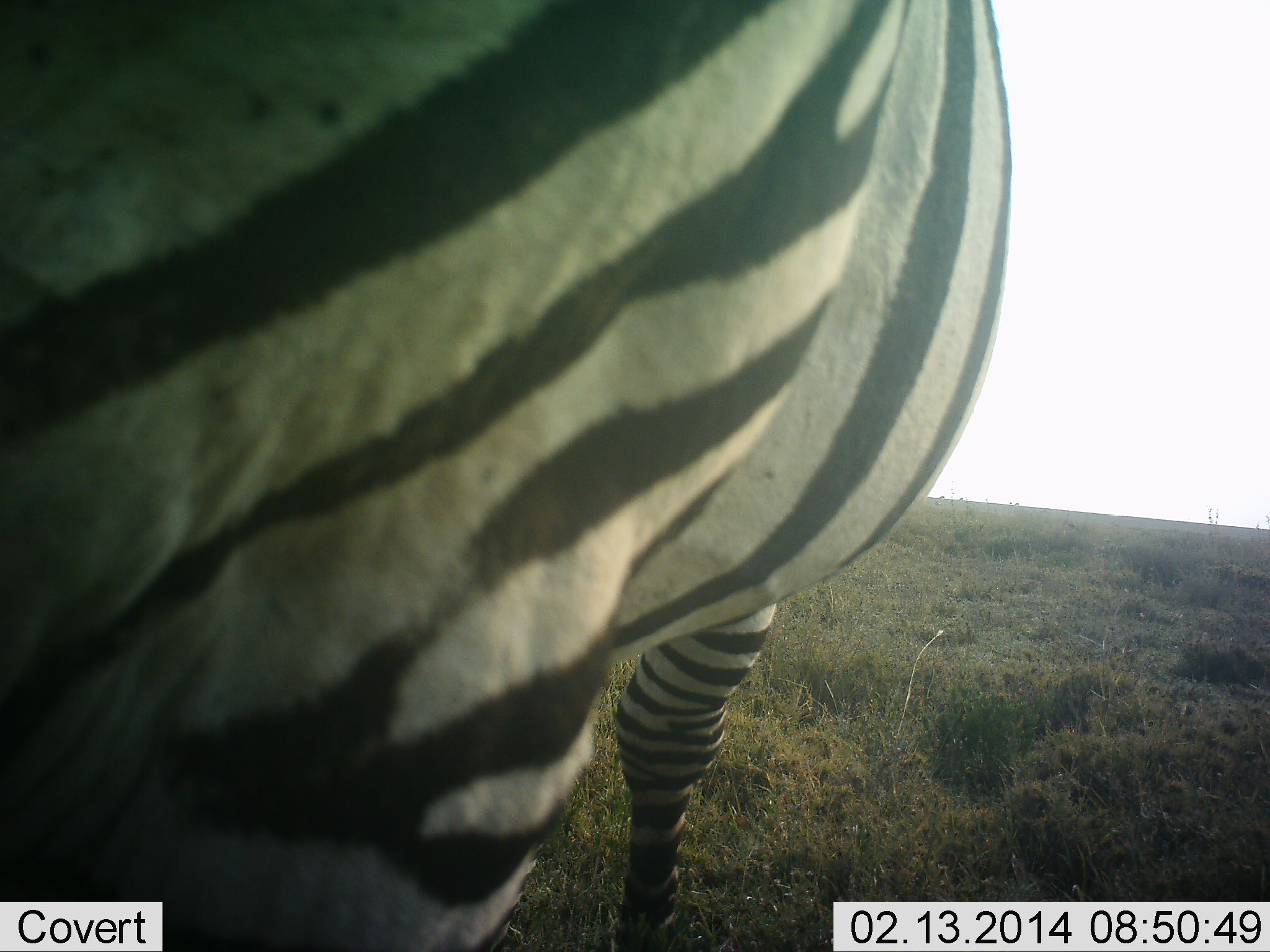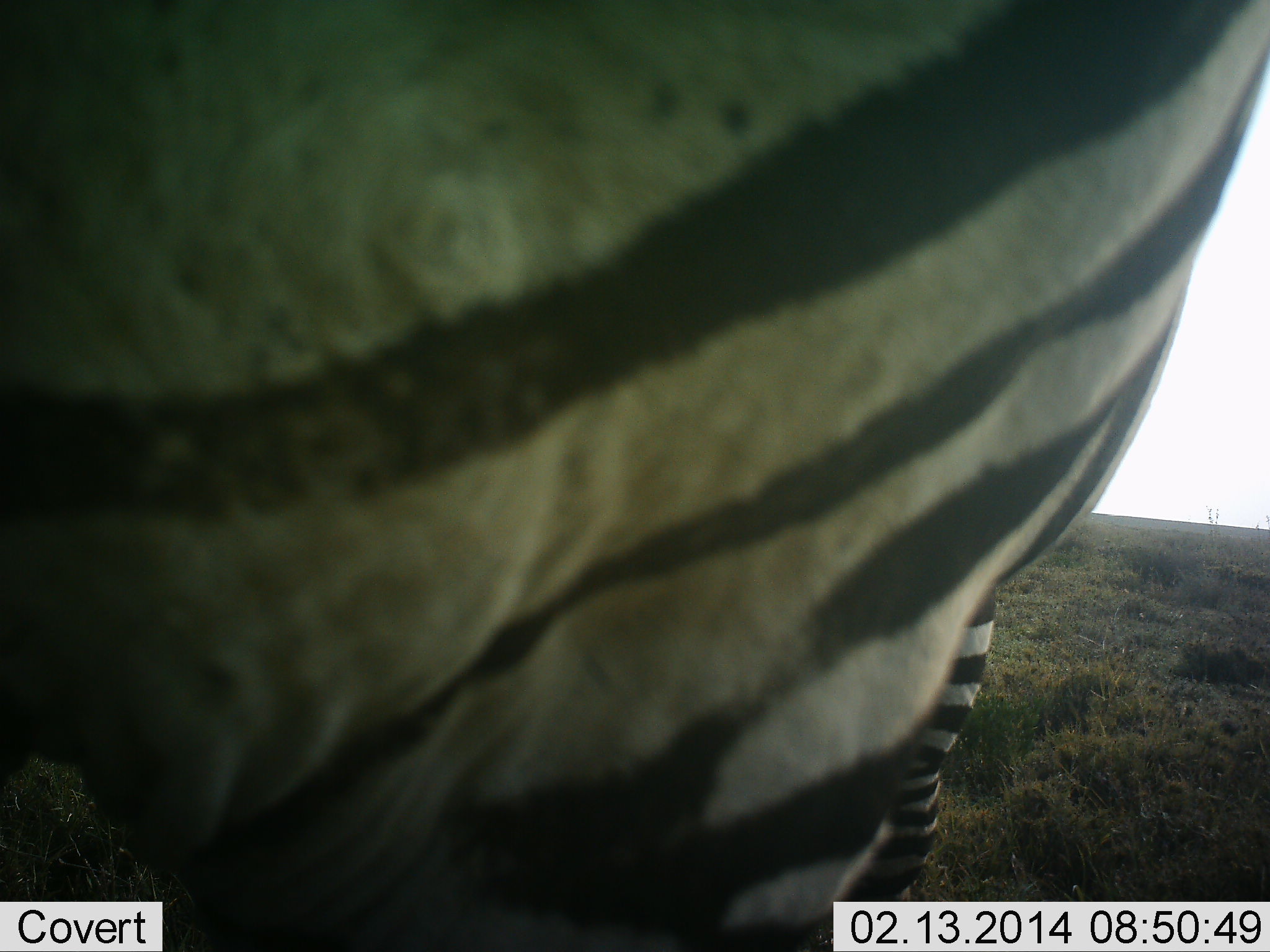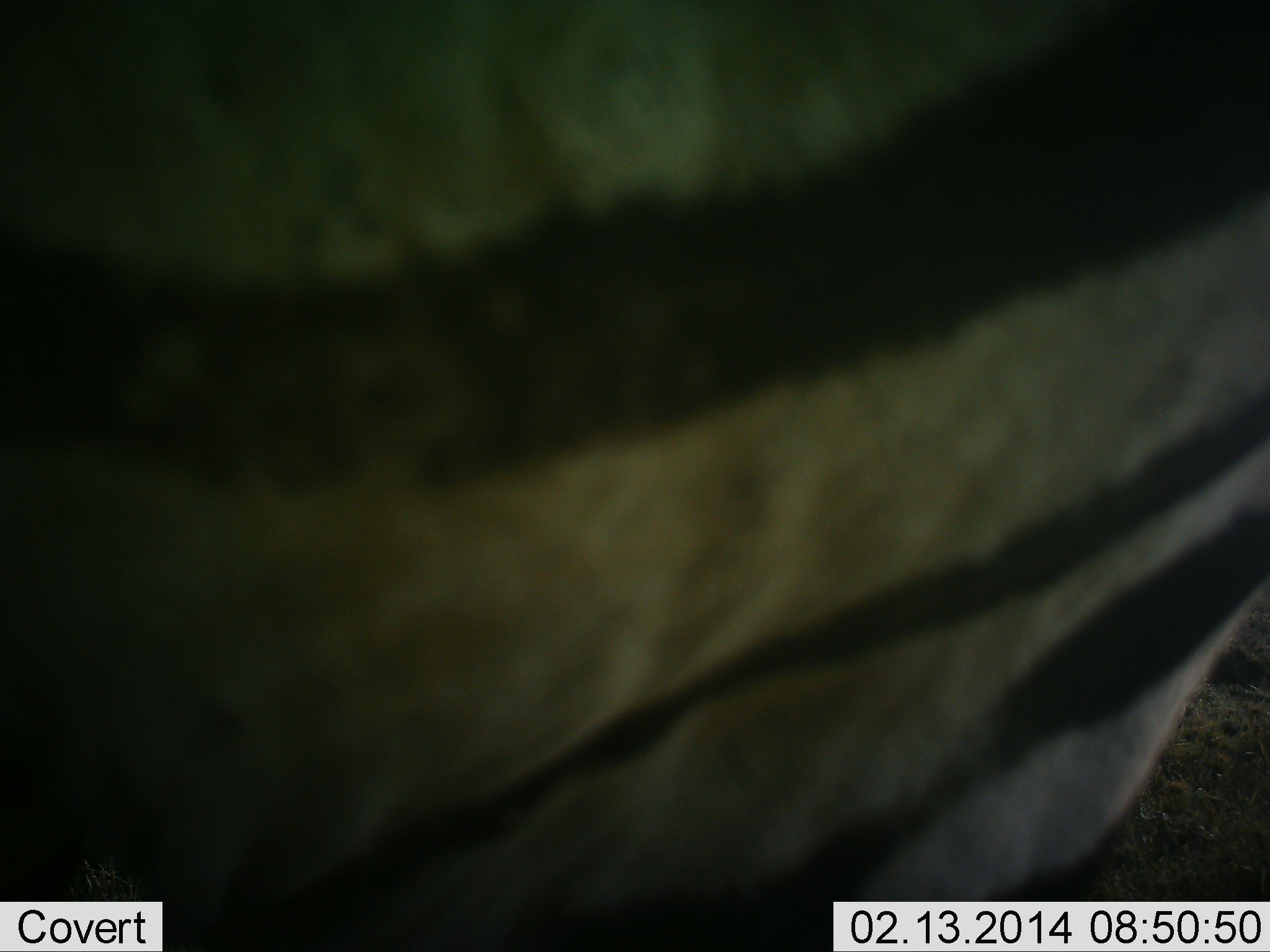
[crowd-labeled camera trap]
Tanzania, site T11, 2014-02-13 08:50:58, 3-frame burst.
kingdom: Animalia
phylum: Chordata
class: Mammalia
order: Perissodactyla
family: Equidae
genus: Equus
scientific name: Equus quagga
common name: plains zebra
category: zebra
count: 1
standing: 70%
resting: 0%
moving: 35%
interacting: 7%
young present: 0%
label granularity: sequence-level